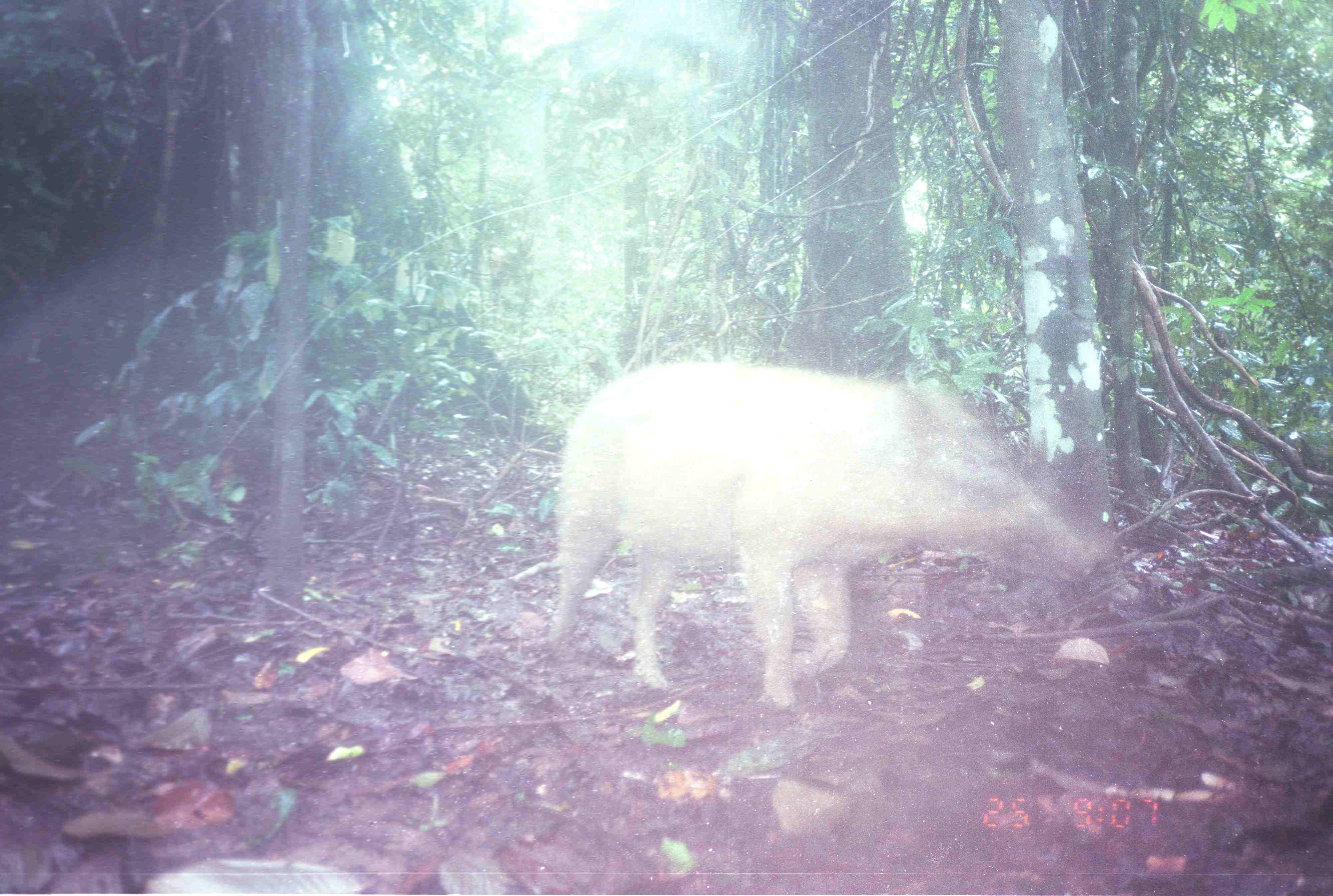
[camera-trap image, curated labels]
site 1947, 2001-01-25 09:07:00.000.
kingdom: Animalia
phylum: Chordata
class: Mammalia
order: Artiodactyla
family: Suidae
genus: Sus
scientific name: Sus scrofa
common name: wild boar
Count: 1.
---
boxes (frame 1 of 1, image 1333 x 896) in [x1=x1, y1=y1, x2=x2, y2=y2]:
sus scrofa: [x1=542, y1=358, x2=1104, y2=717]